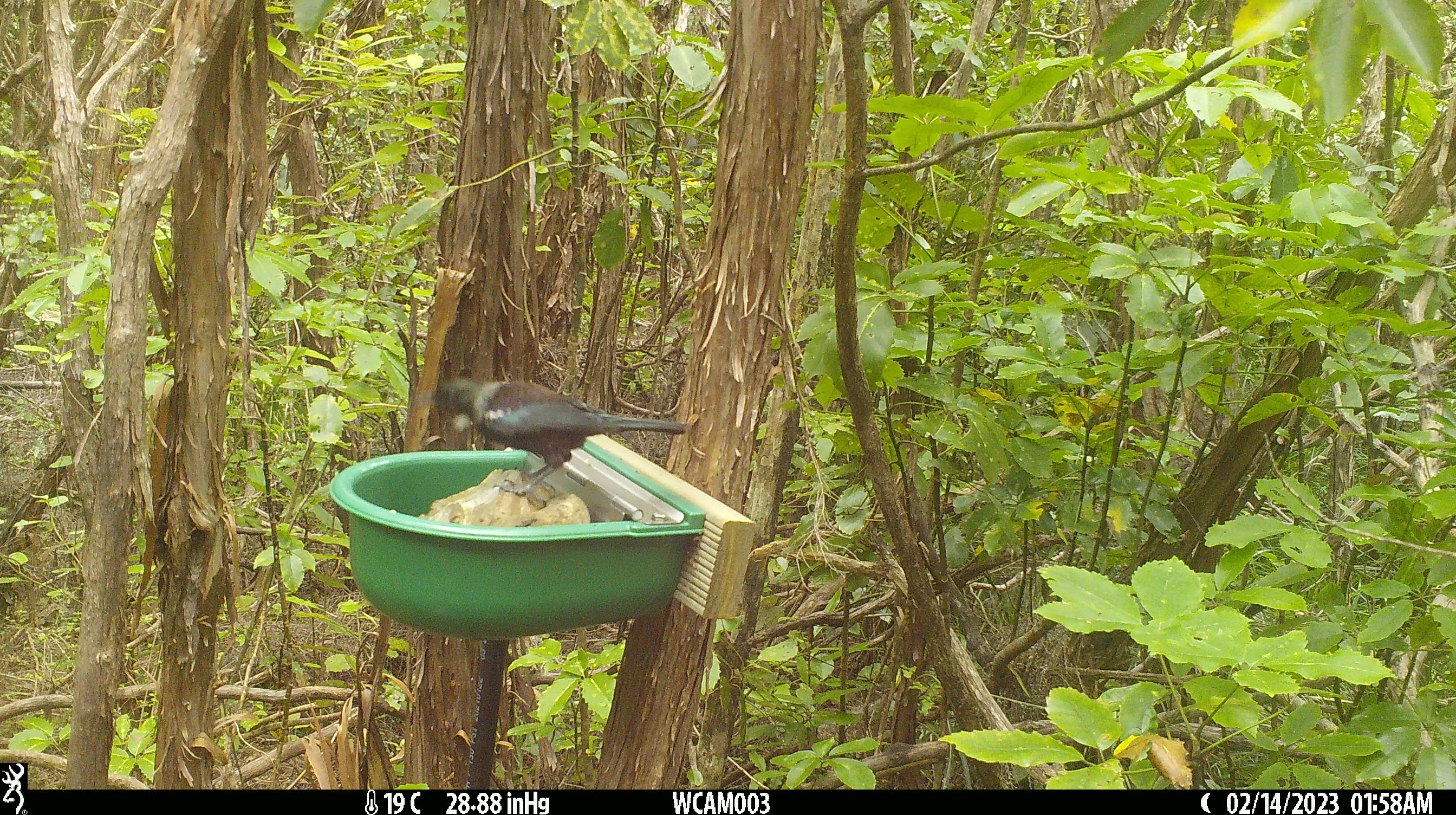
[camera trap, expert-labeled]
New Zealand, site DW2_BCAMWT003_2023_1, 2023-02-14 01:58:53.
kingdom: Animalia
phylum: Chordata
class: Aves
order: Passeriformes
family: Meliphagidae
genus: Prosthemadera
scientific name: Prosthemadera novaeseelandiae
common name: tui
Tui (Prosthemadera novaeseelandiae).